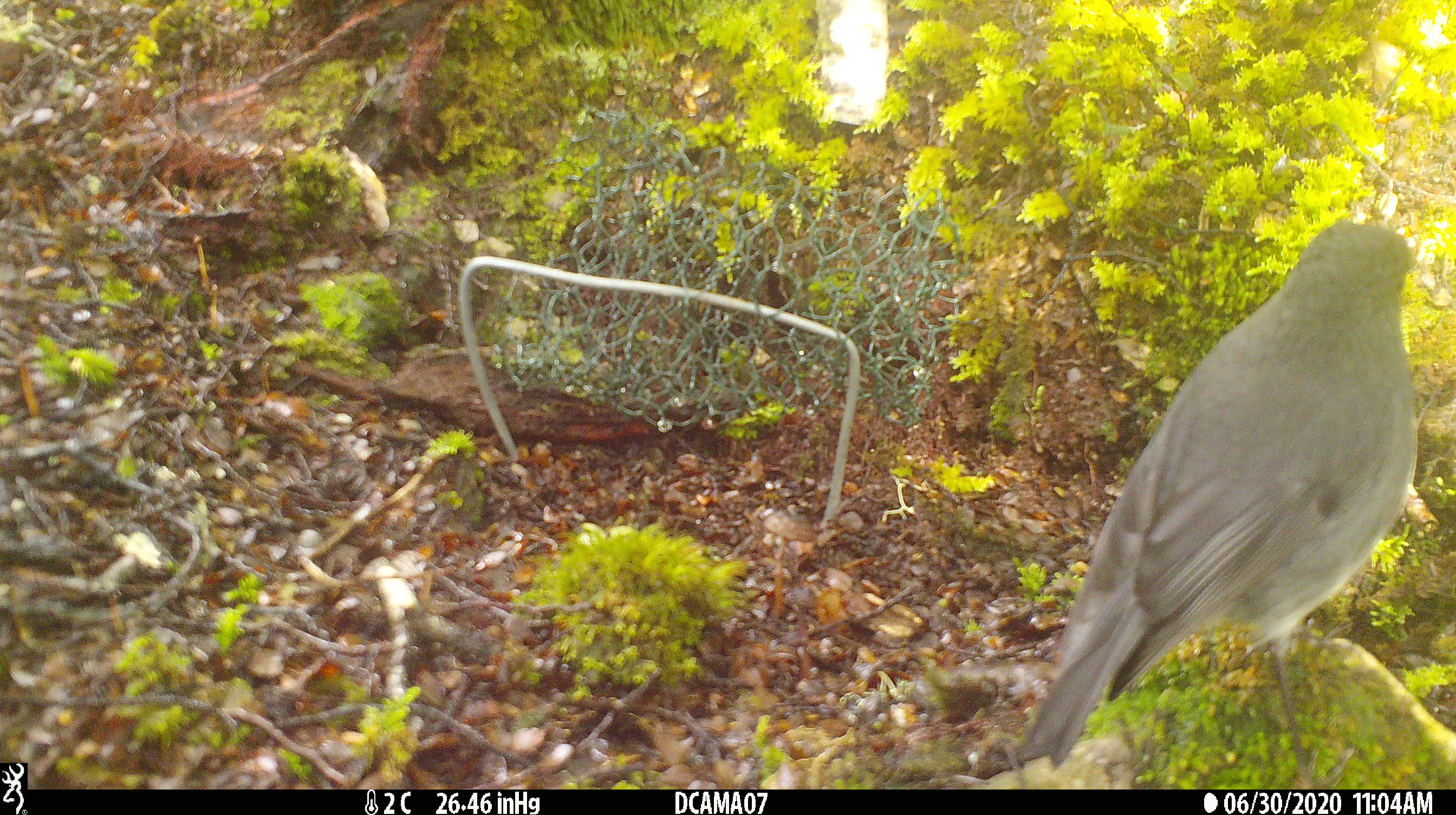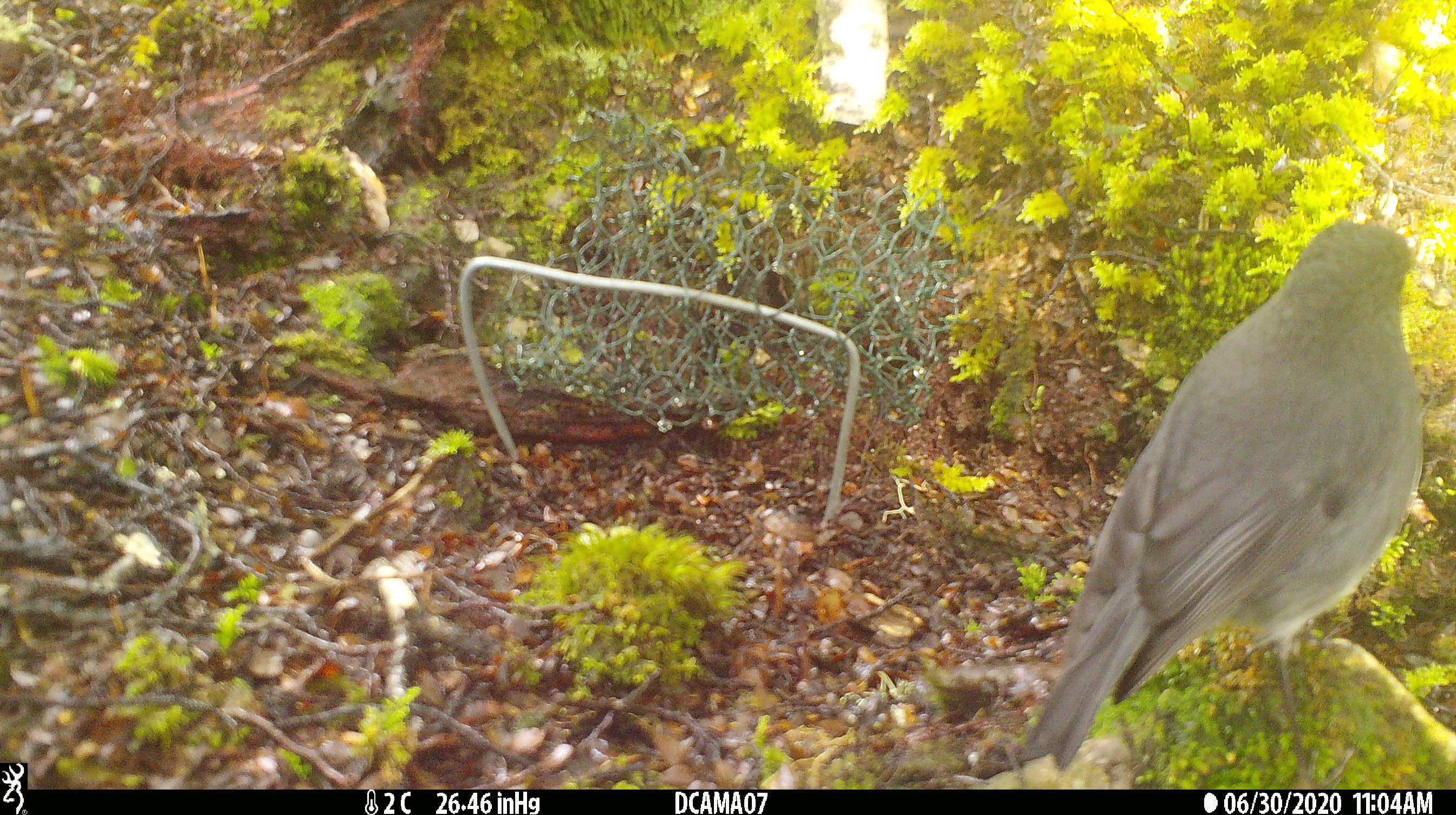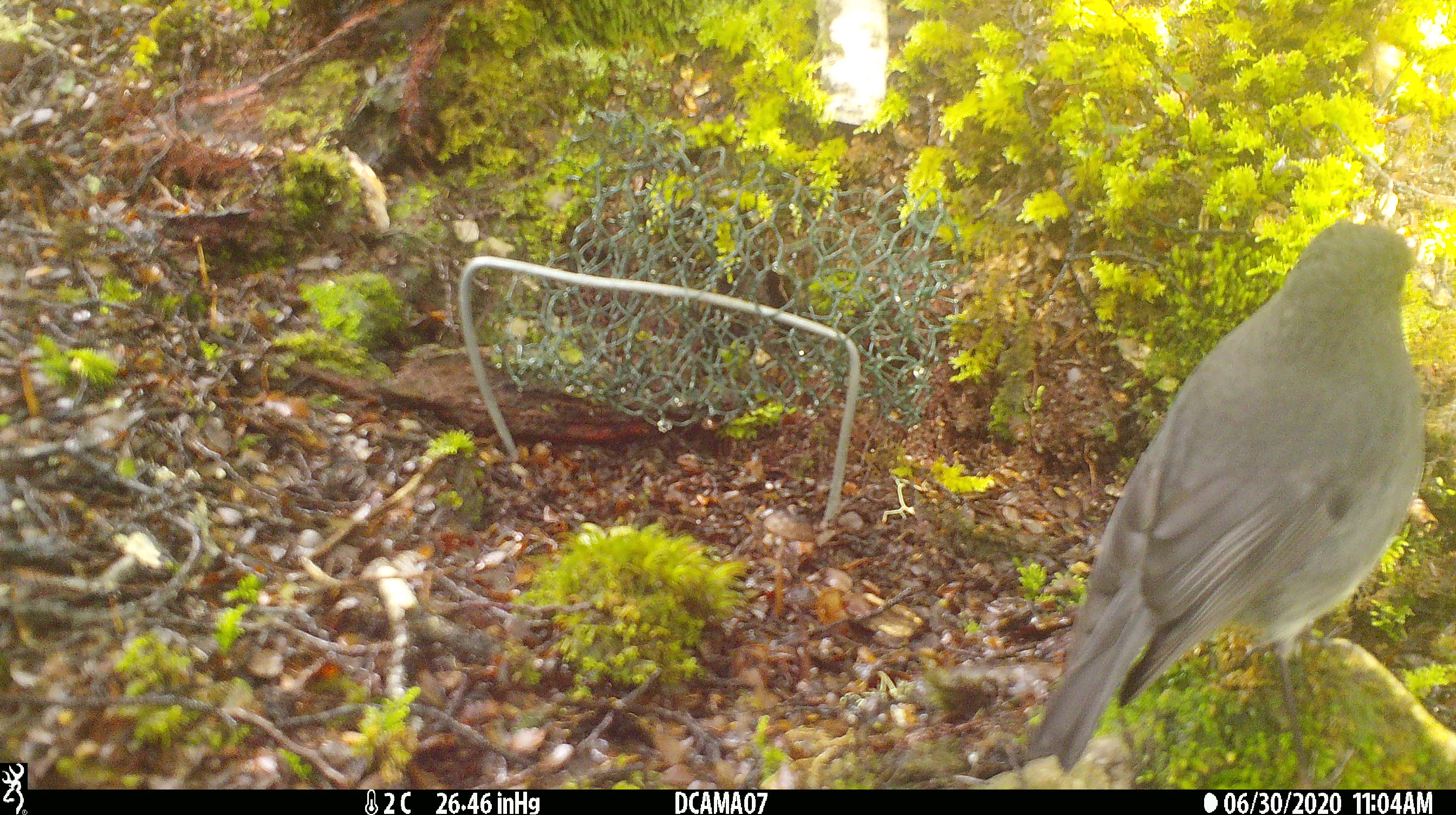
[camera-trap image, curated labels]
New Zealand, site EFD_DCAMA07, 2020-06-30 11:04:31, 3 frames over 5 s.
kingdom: Animalia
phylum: Chordata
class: Aves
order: Passeriformes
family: Petroicidae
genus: Petroica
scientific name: Petroica australis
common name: new zealand robin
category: robin